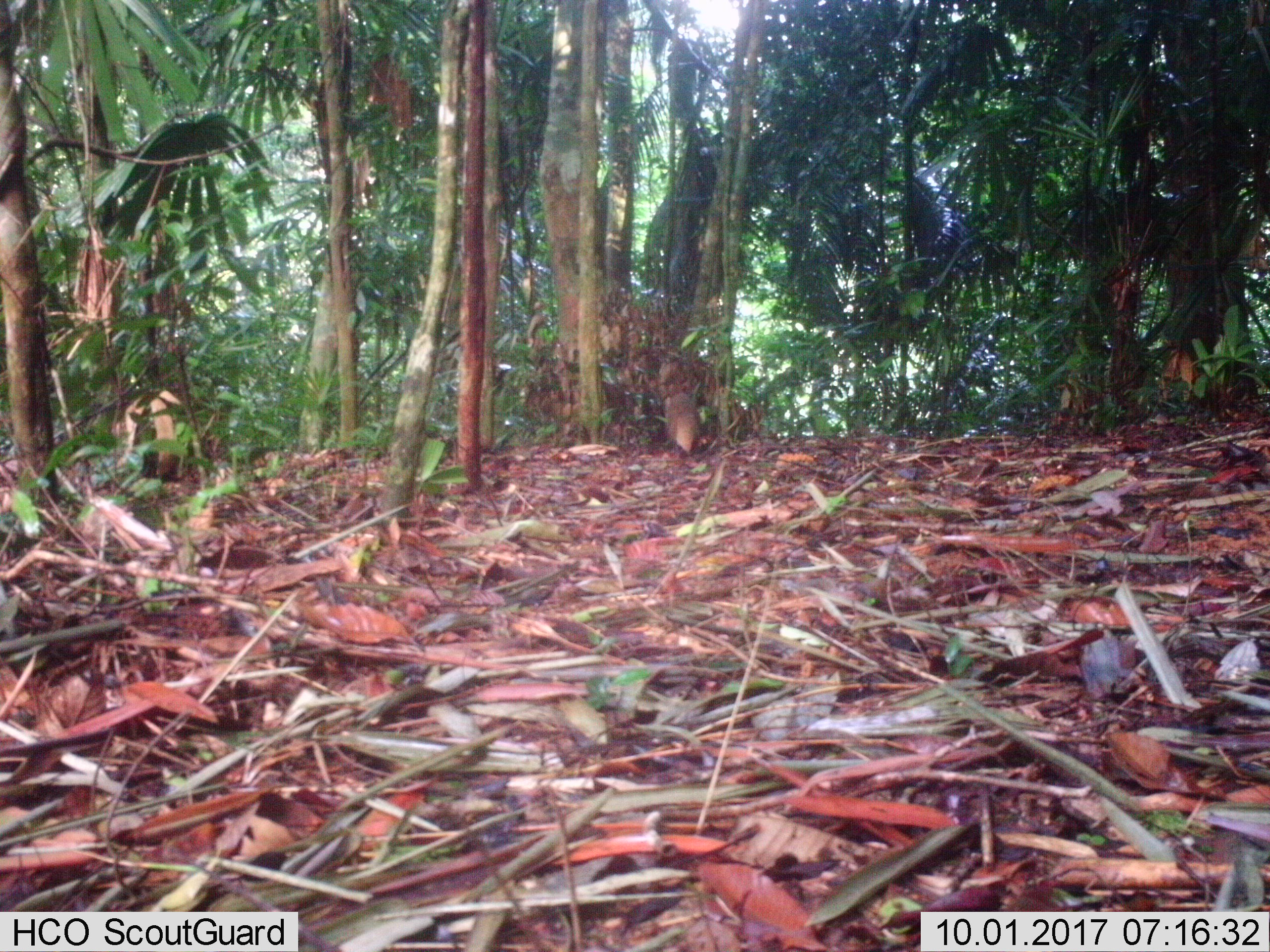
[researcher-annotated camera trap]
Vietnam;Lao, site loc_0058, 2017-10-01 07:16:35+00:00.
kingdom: Animalia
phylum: Chordata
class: Mammalia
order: Carnivora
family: Herpestidae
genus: Urva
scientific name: Urva urva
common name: crab-eating mongoose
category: crab eating mongoose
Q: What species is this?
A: Crab eating mongoose (crab-eating mongoose) (Urva urva).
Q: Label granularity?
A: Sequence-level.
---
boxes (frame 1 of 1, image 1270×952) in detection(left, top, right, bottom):
crab eating mongoose: detection(661, 368, 701, 458)